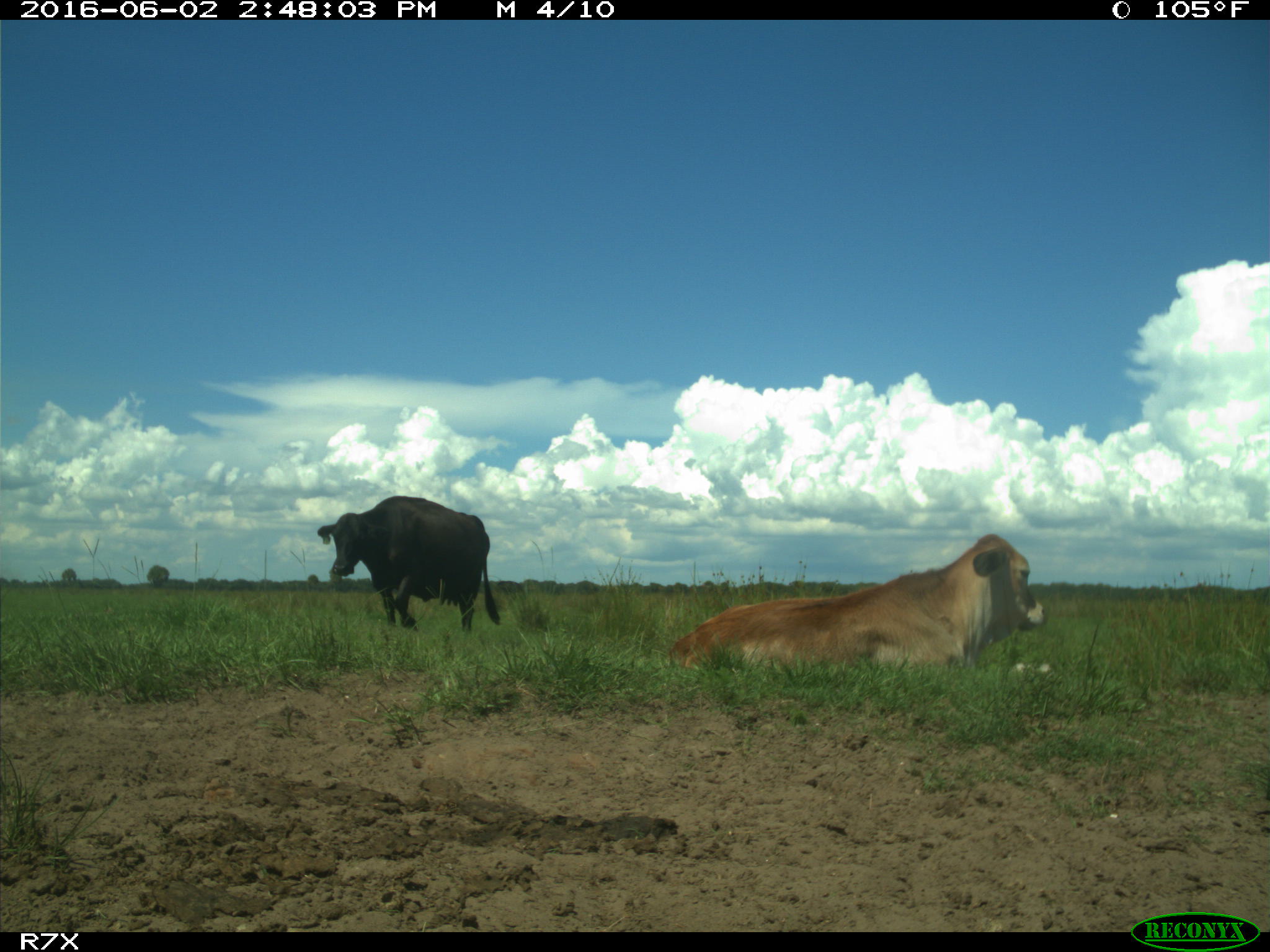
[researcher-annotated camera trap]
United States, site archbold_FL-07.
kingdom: Animalia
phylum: Chordata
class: Mammalia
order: Artiodactyla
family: Bovidae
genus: Bos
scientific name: Bos taurus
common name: domestic cow